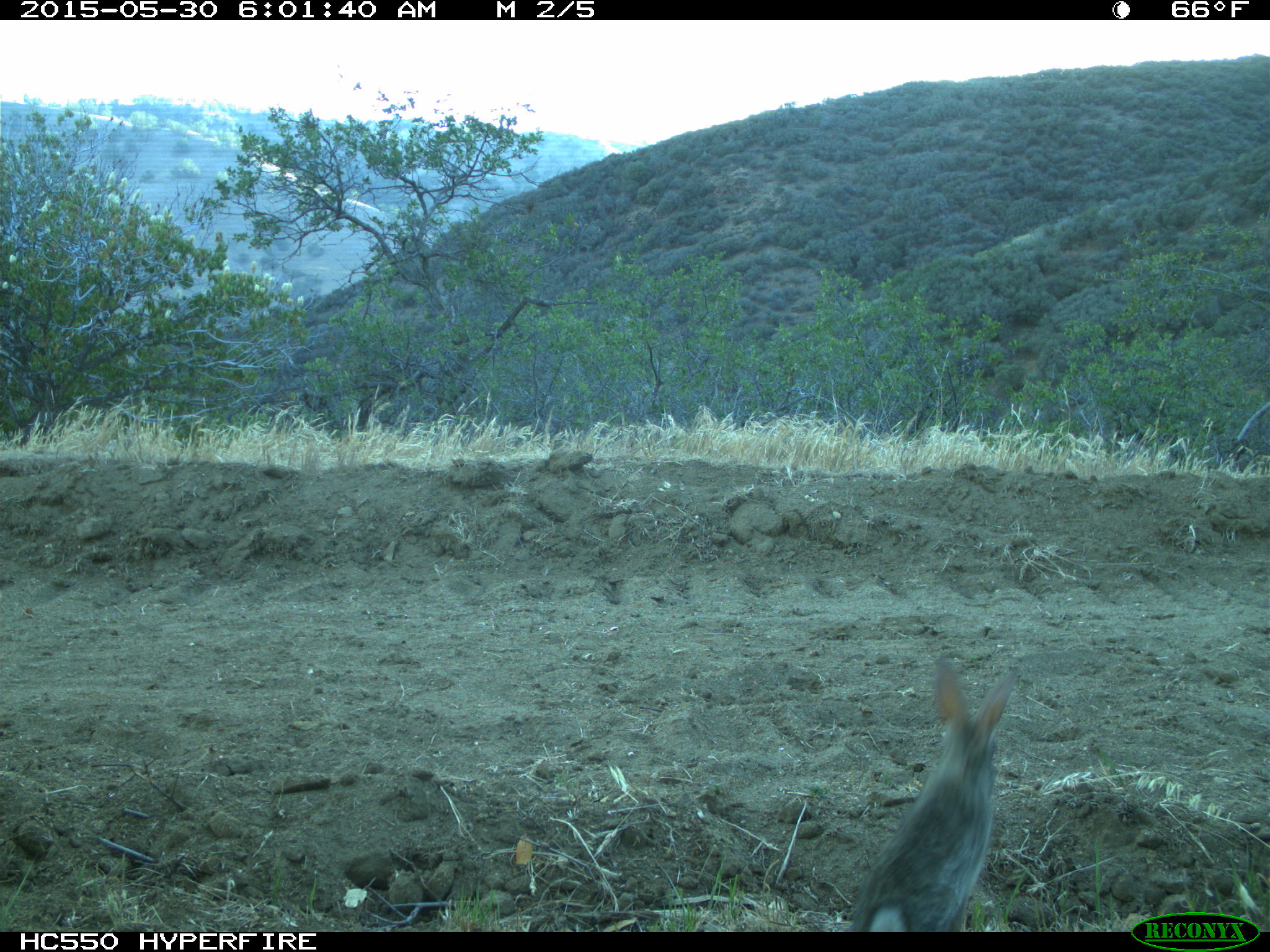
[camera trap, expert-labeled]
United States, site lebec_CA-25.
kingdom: Animalia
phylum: Chordata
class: Mammalia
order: Lagomorpha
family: Leporidae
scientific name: Leporidae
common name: rabbits and hares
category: unidentified rabbit